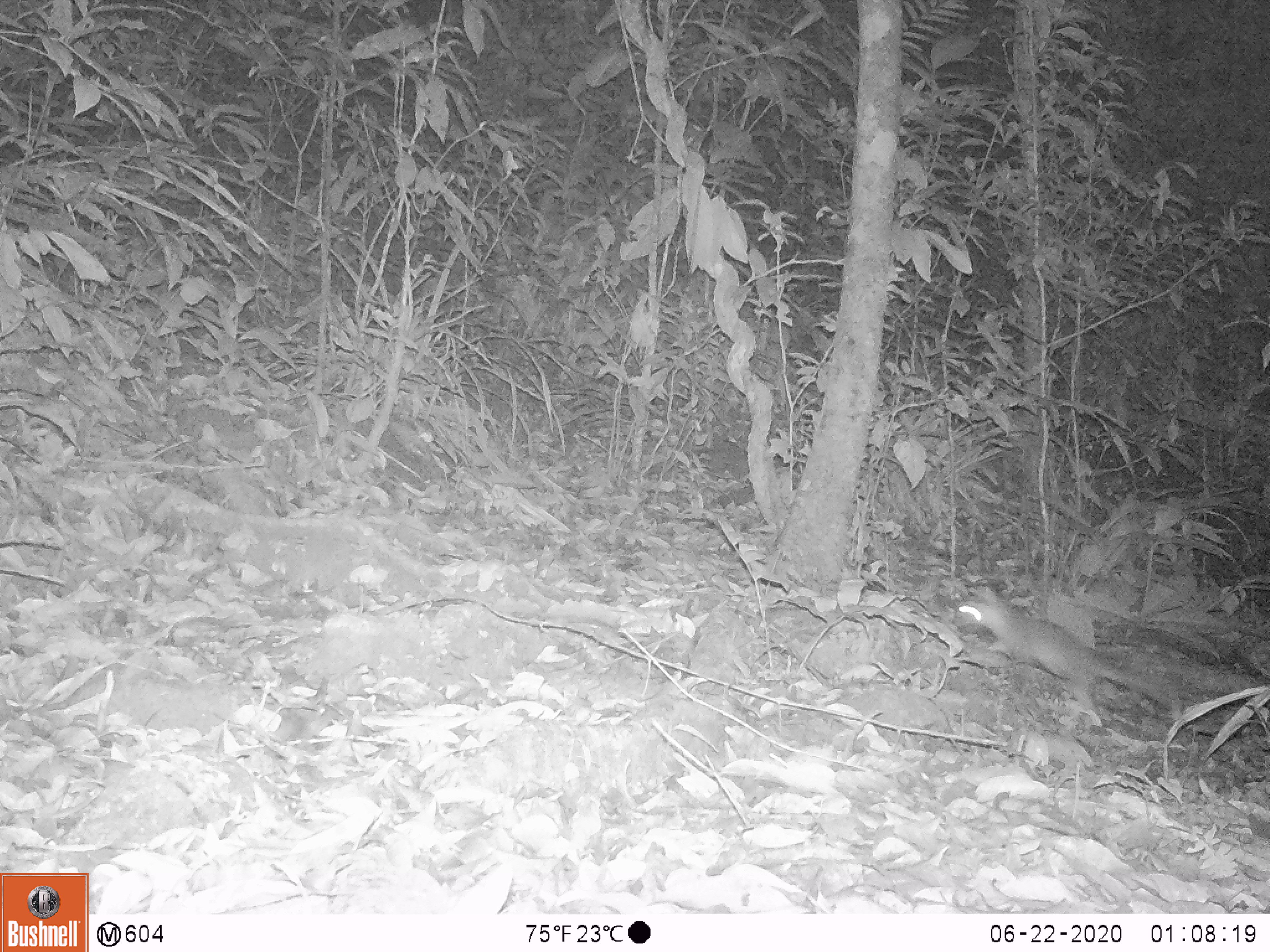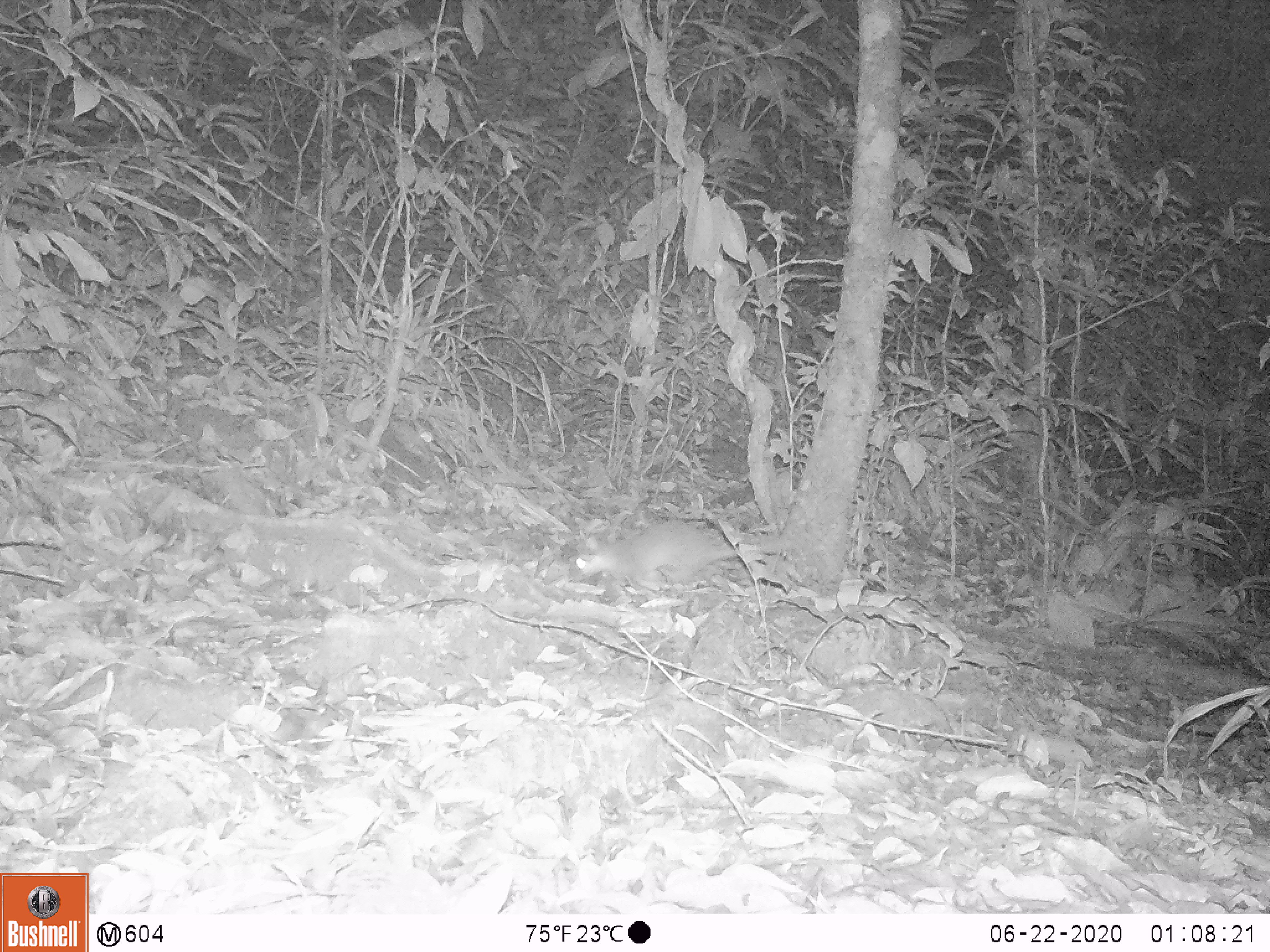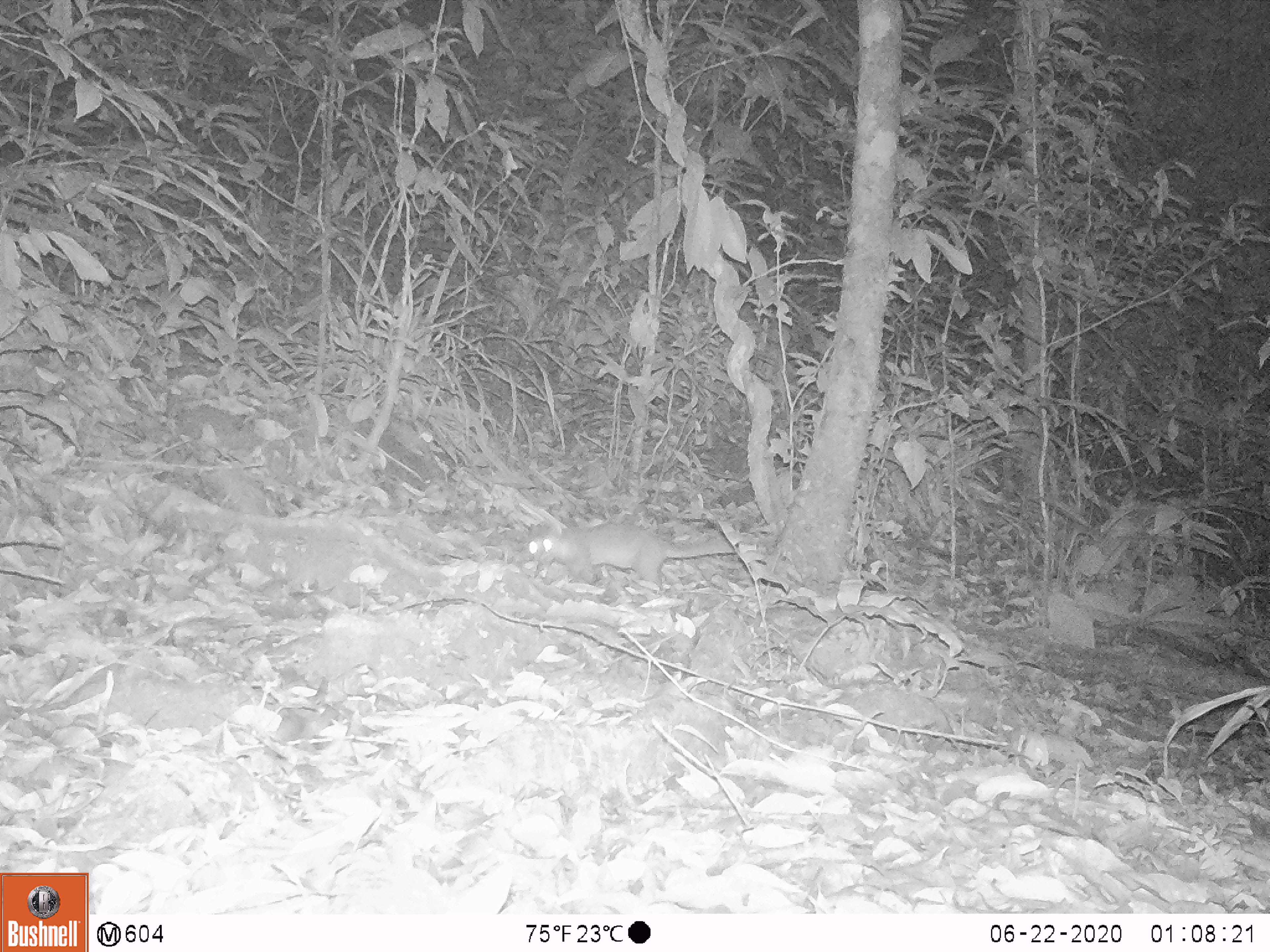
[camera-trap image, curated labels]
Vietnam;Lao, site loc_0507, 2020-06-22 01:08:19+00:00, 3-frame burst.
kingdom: Animalia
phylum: Chordata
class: Mammalia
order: Carnivora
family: Mustelidae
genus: Melogale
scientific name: Melogale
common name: ferret badger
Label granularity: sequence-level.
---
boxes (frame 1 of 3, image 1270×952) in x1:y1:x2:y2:
ferret badger: 952:598:1177:713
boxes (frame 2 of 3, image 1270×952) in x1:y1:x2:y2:
ferret badger: 572:521:797:590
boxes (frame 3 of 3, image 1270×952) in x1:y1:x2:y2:
ferret badger: 527:523:735:587